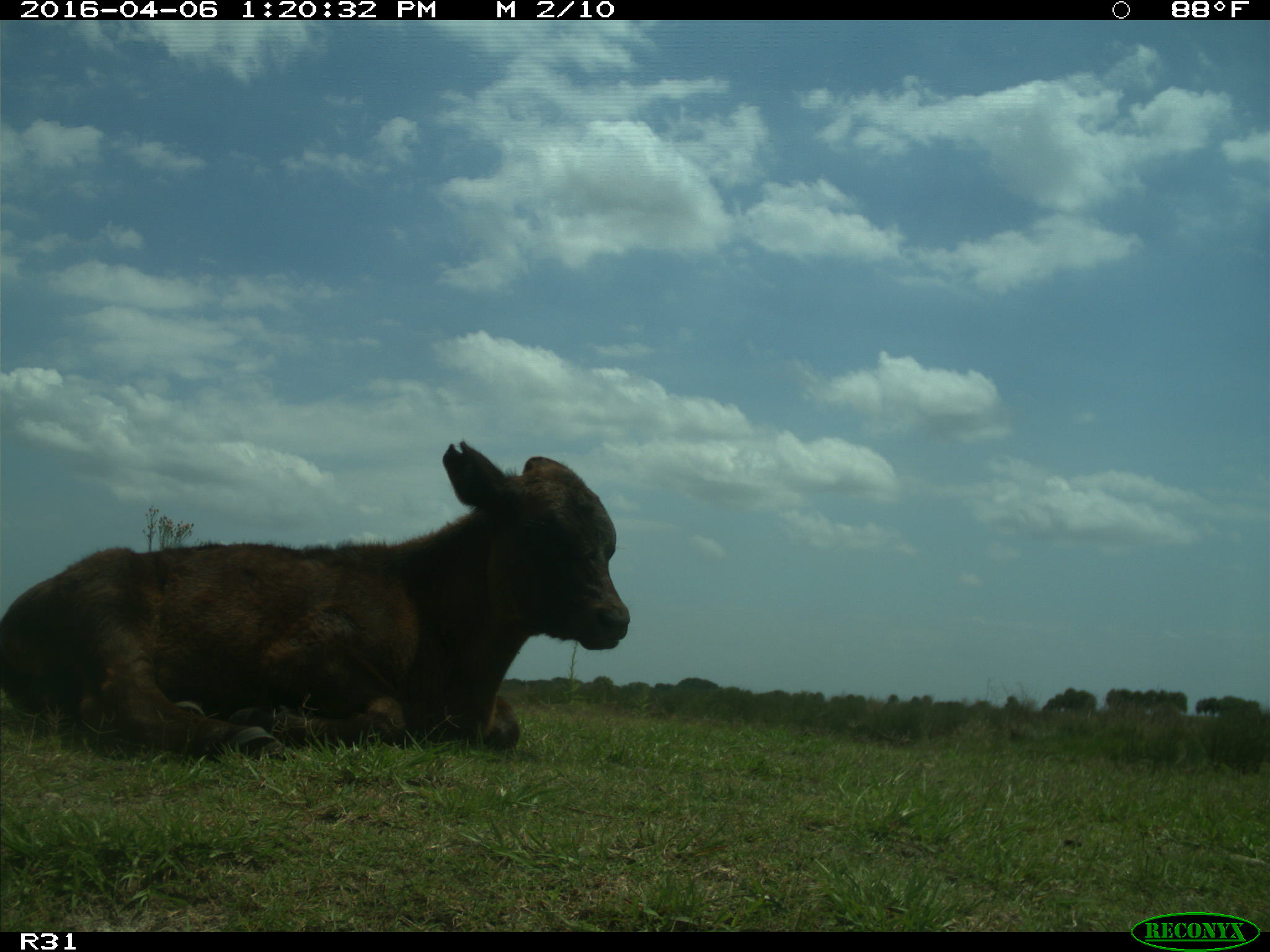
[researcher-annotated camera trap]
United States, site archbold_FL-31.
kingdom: Animalia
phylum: Chordata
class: Mammalia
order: Artiodactyla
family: Bovidae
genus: Bos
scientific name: Bos taurus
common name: domestic cow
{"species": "Bos taurus (domestic cow)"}